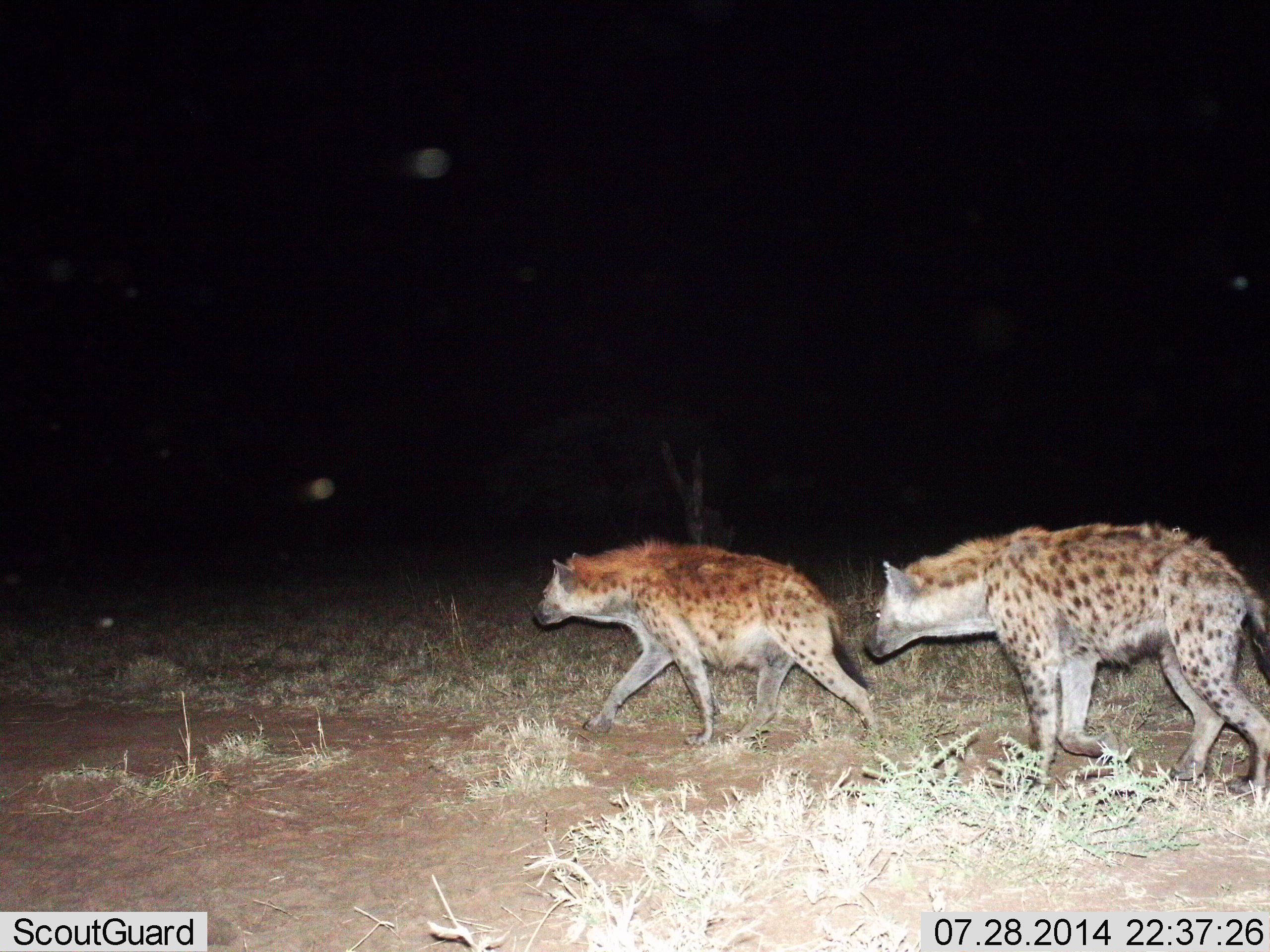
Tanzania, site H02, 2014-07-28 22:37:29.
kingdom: Animalia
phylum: Chordata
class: Mammalia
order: Carnivora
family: Hyaenidae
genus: Crocuta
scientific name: Crocuta crocuta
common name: spotted hyena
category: hyenaspotted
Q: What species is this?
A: Hyenaspotted (spotted hyena) (Crocuta crocuta).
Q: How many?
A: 2.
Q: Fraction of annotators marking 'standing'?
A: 10%.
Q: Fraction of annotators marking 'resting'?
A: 0%.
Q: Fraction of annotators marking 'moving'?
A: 100%.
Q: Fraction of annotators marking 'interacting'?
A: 0%.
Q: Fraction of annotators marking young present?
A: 0%.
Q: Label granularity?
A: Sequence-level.